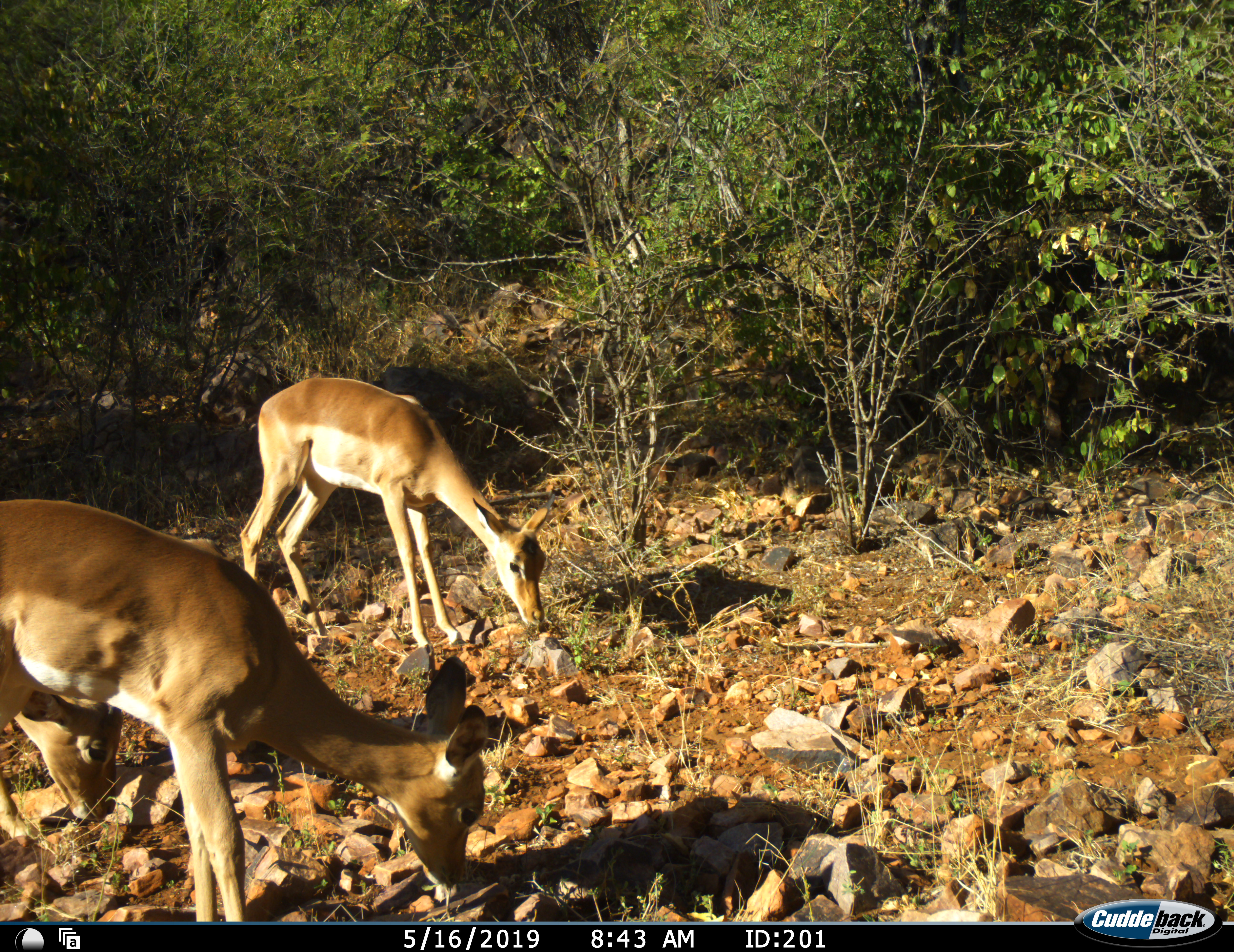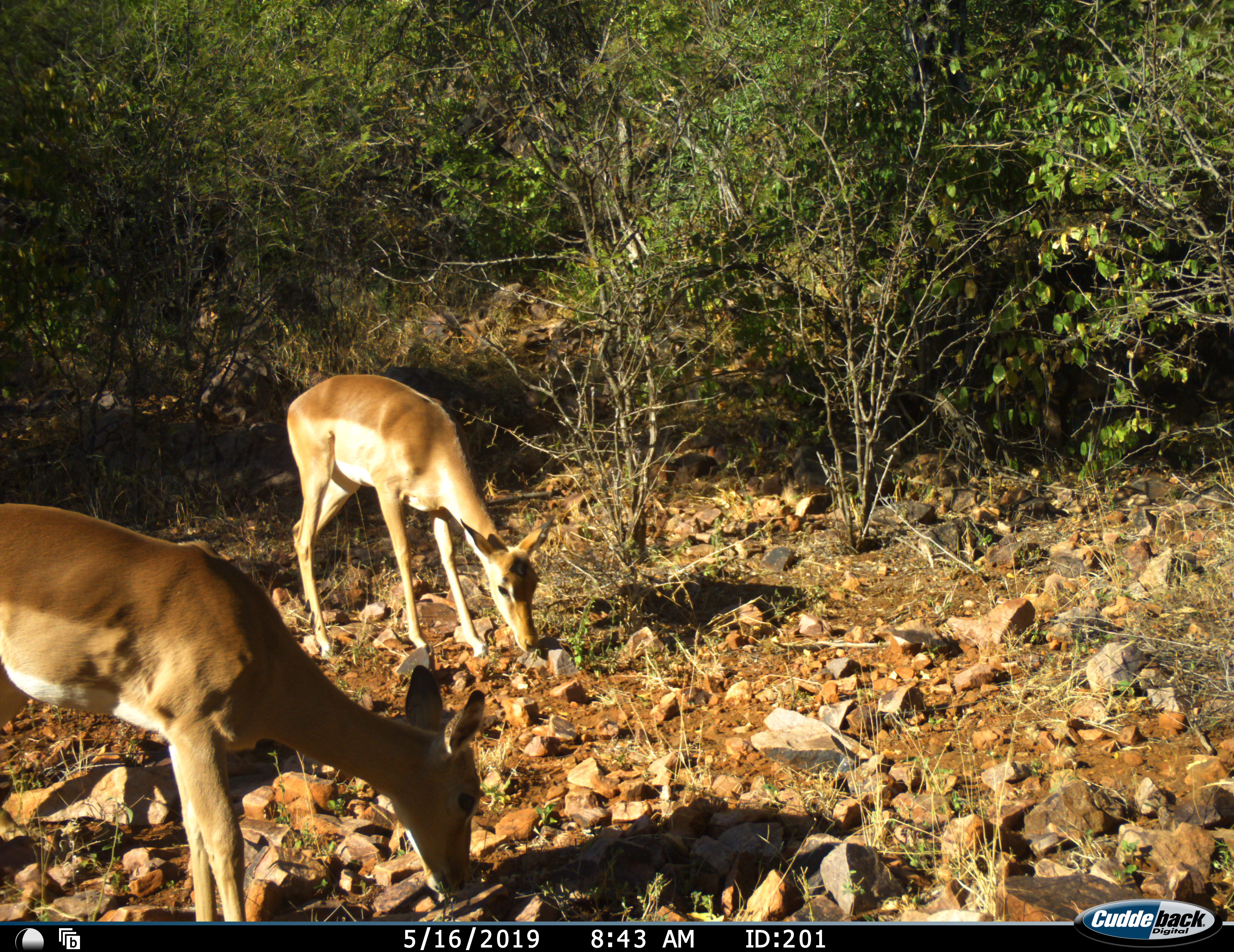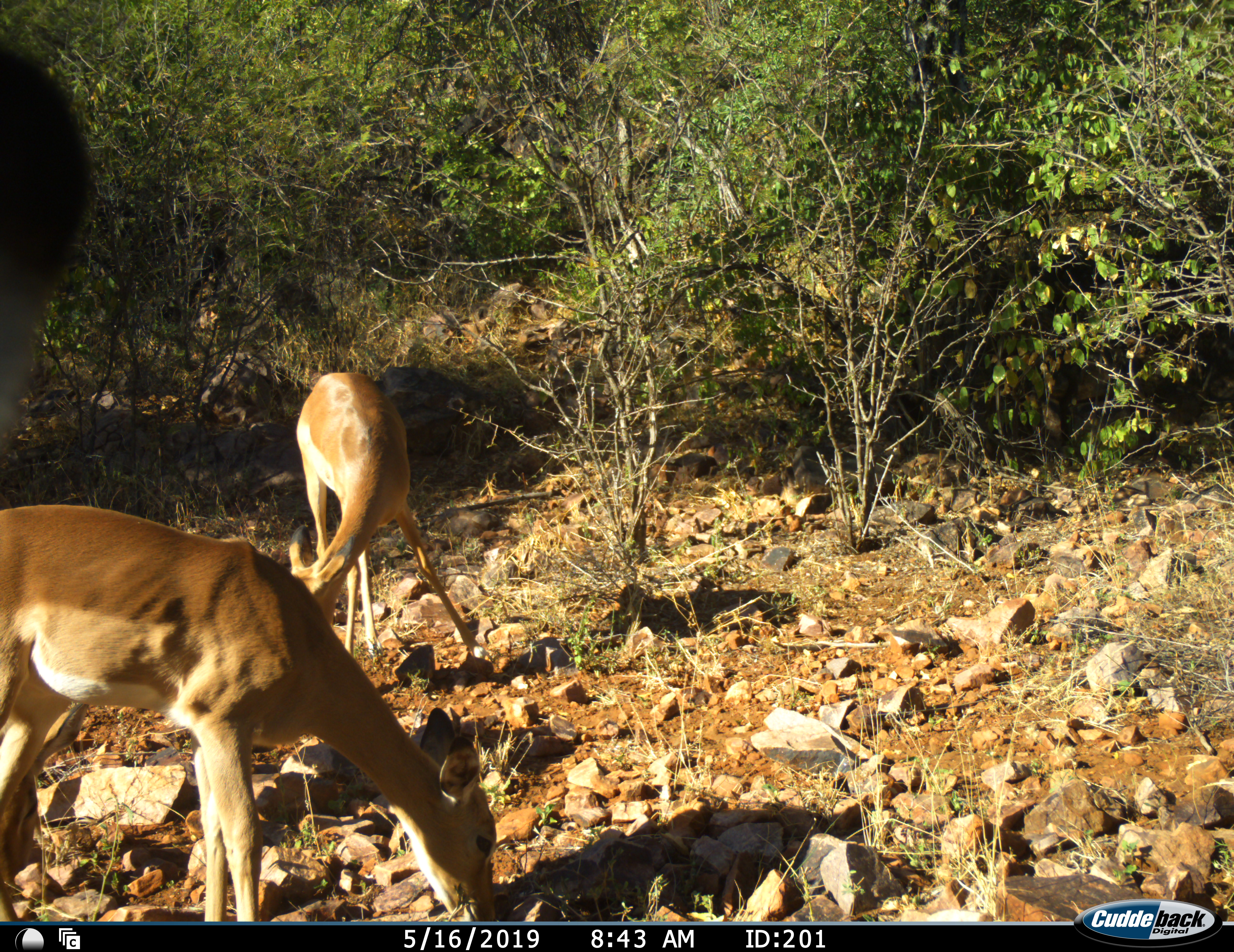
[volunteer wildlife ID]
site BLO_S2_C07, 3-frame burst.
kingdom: Animalia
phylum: Chordata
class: Mammalia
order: Artiodactyla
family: Bovidae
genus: Aepyceros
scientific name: Aepyceros melampus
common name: impala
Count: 2.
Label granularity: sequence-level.